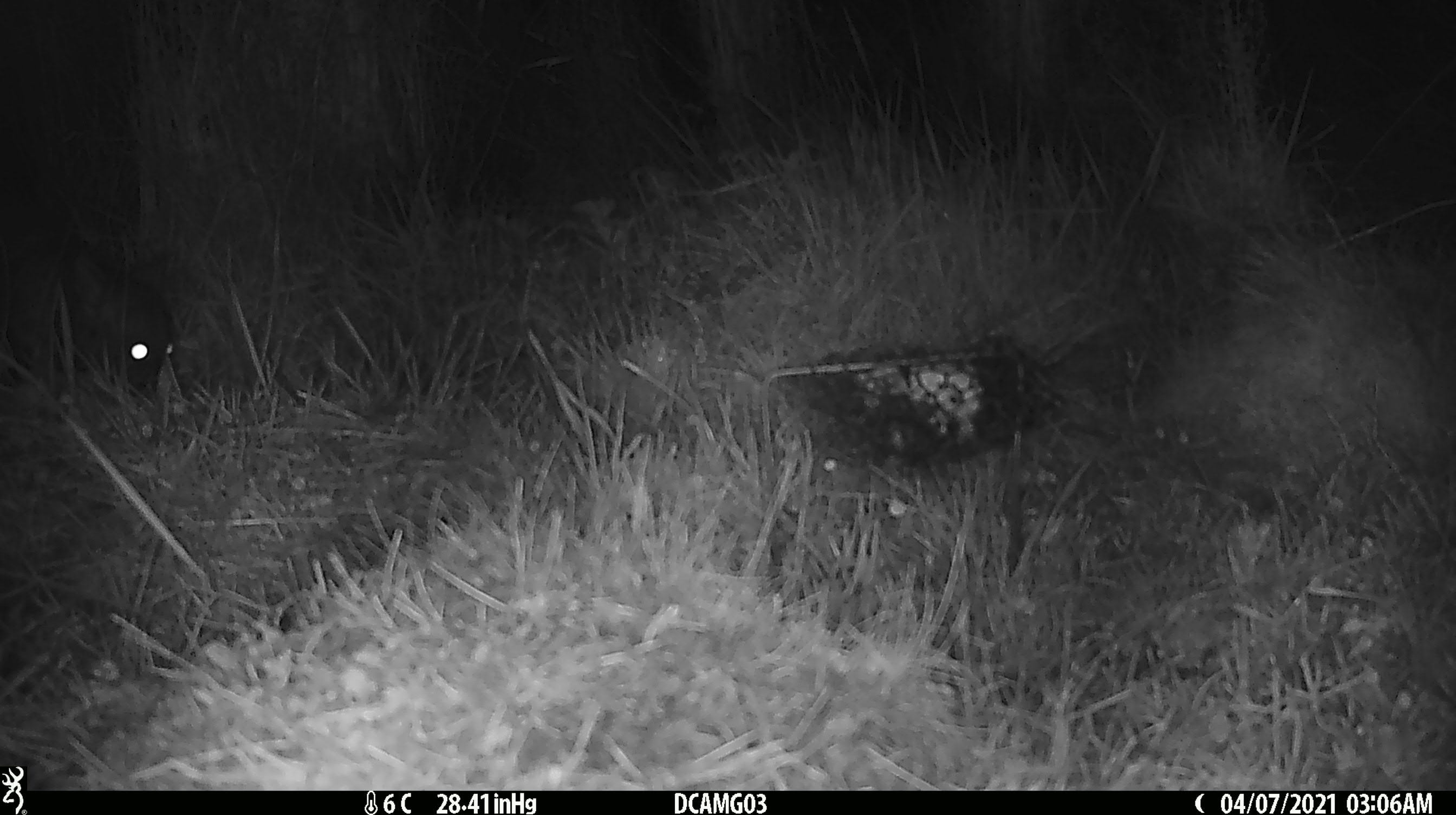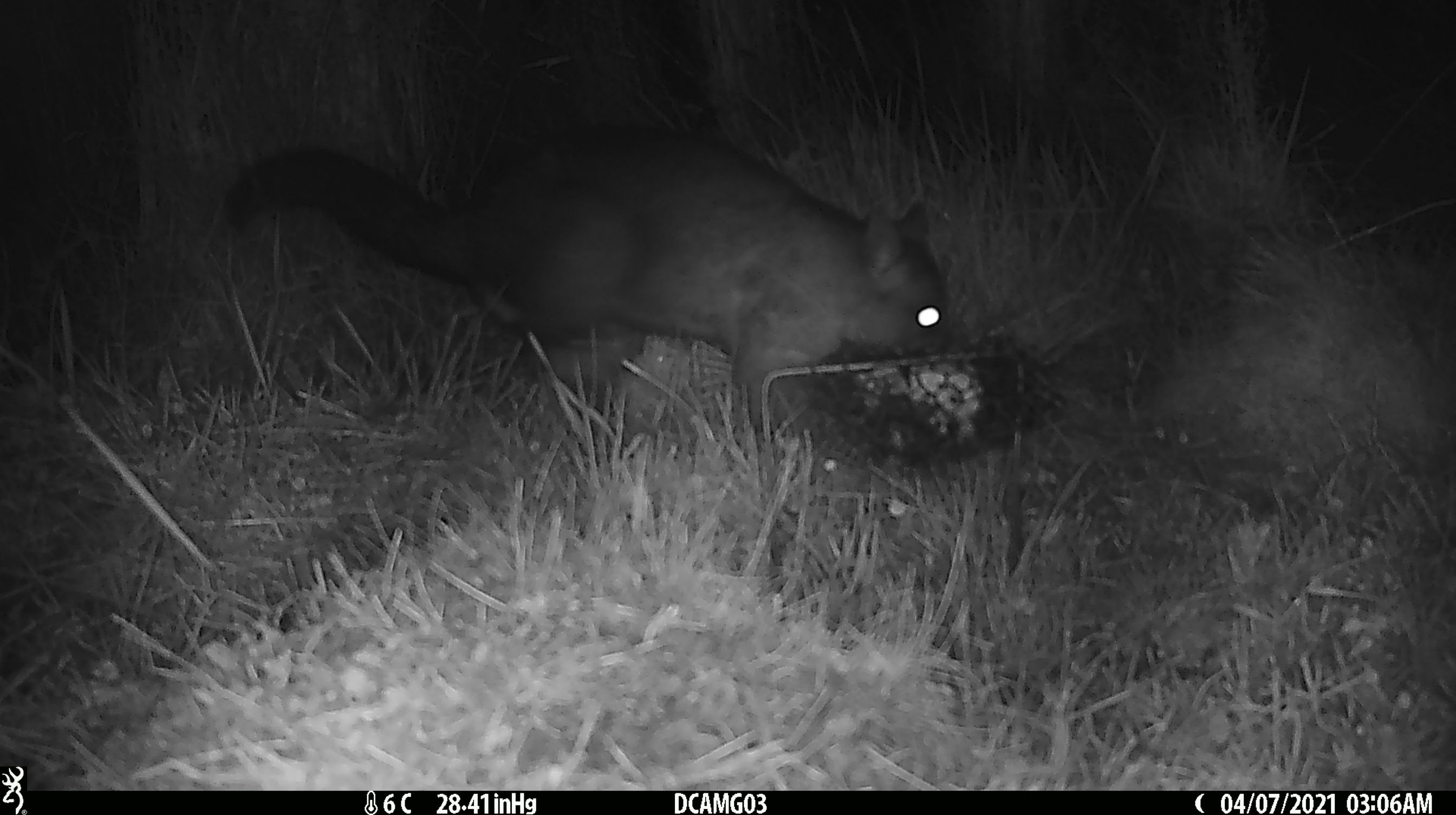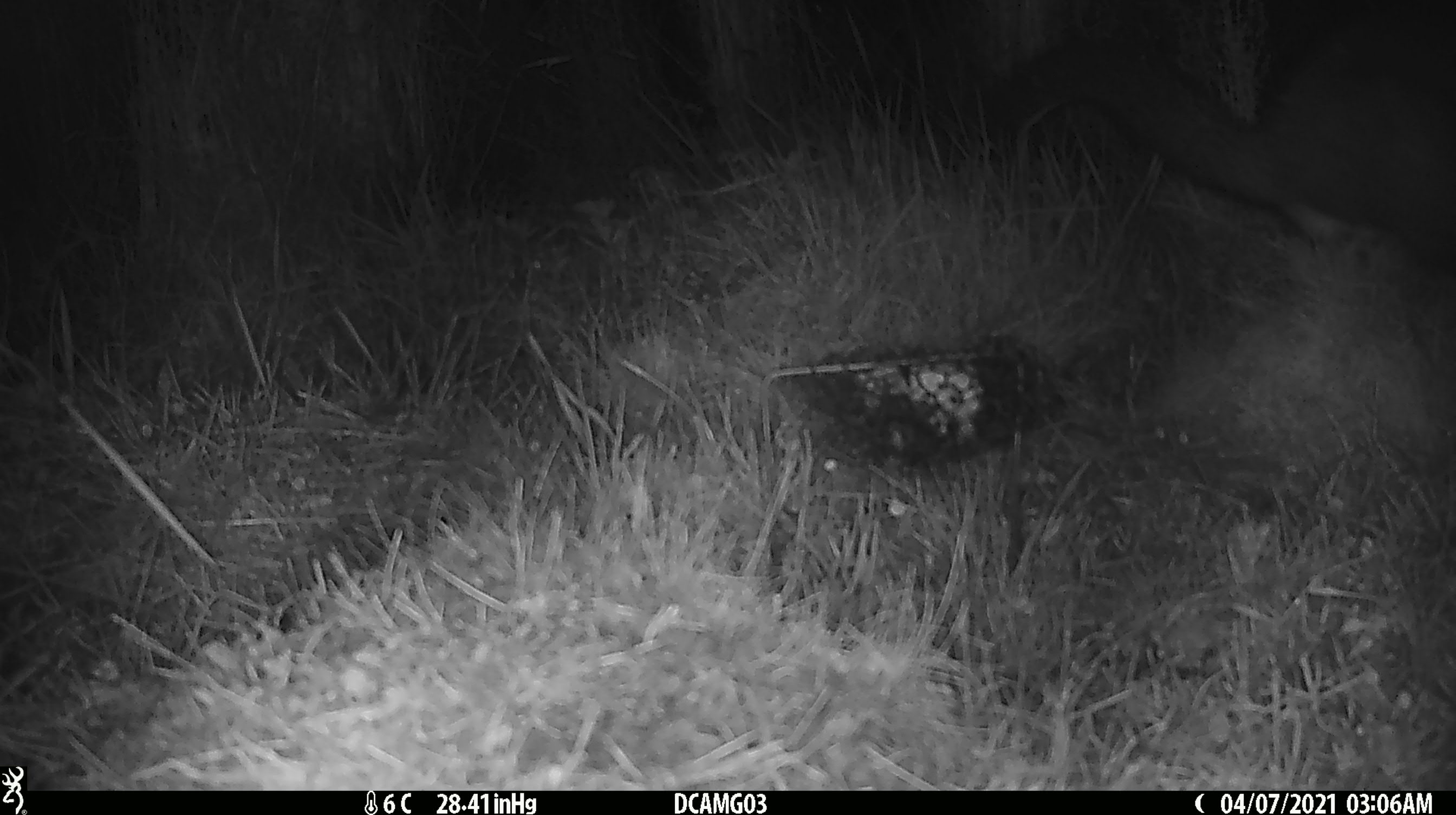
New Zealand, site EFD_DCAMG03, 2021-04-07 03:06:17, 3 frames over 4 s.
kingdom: Animalia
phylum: Chordata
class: Mammalia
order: Diprotodontia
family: Phalangeridae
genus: Trichosurus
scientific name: Trichosurus vulpecula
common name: common brushtail possum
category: possum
Possum (common brushtail possum) (Trichosurus vulpecula).